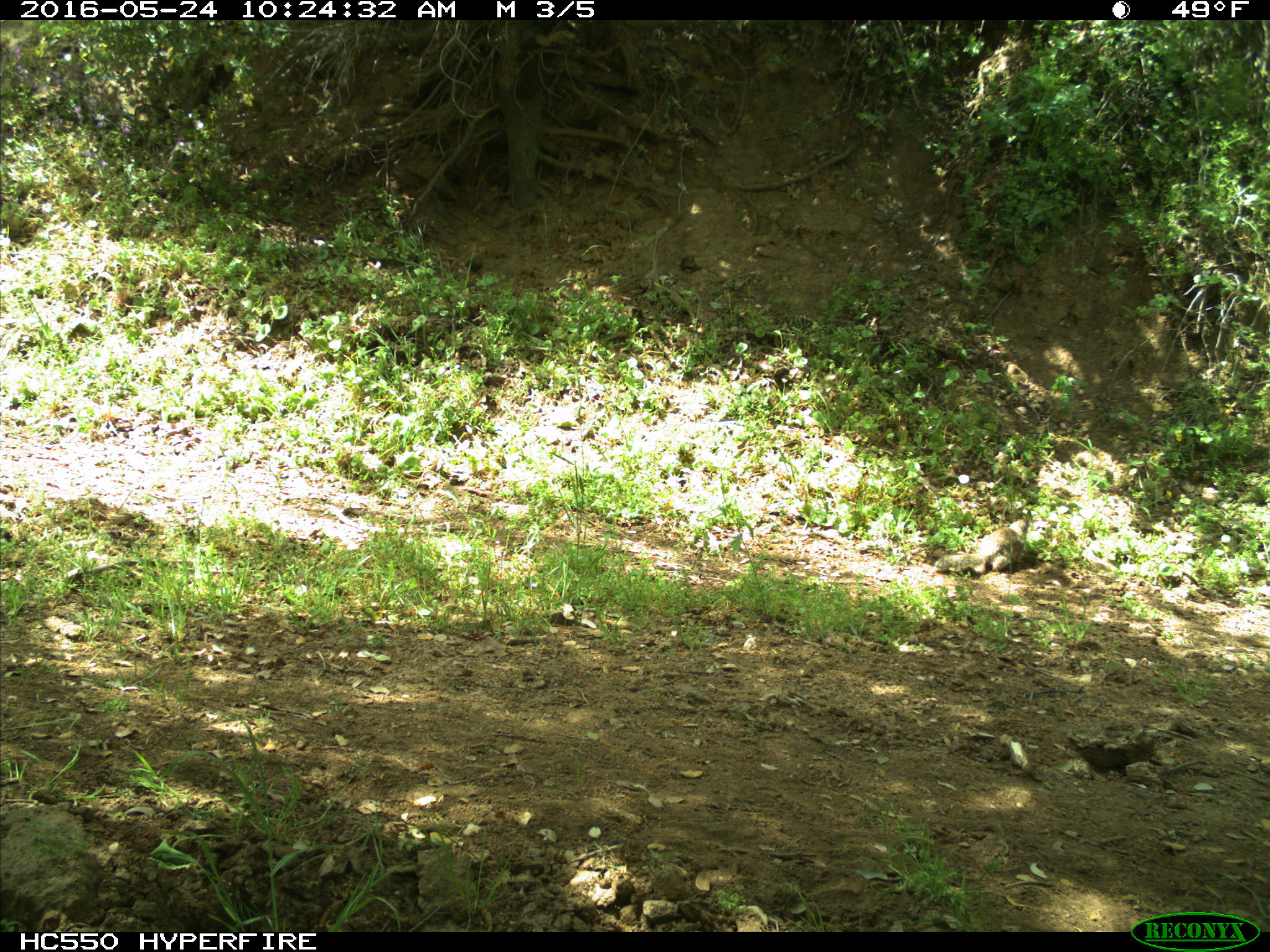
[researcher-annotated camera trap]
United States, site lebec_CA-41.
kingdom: Animalia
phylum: Chordata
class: Mammalia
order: Rodentia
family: Sciuridae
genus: Otospermophilus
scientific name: Otospermophilus beecheyi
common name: california ground squirrel